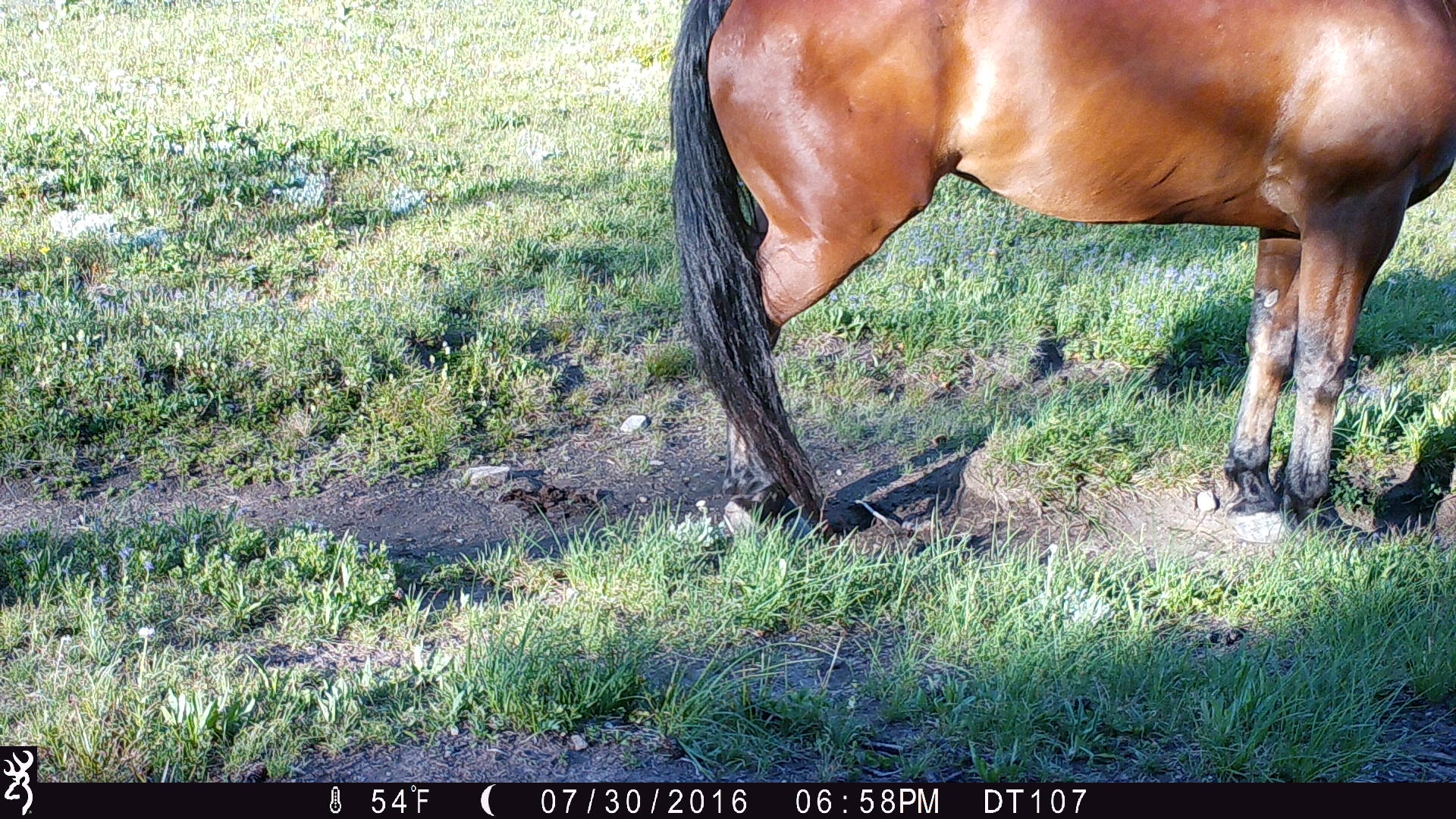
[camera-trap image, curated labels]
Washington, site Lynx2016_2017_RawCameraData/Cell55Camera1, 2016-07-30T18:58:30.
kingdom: Animalia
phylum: Chordata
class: Mammalia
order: Perissodactyla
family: Equidae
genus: Equus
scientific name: Equus caballus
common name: domestic horse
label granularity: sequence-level